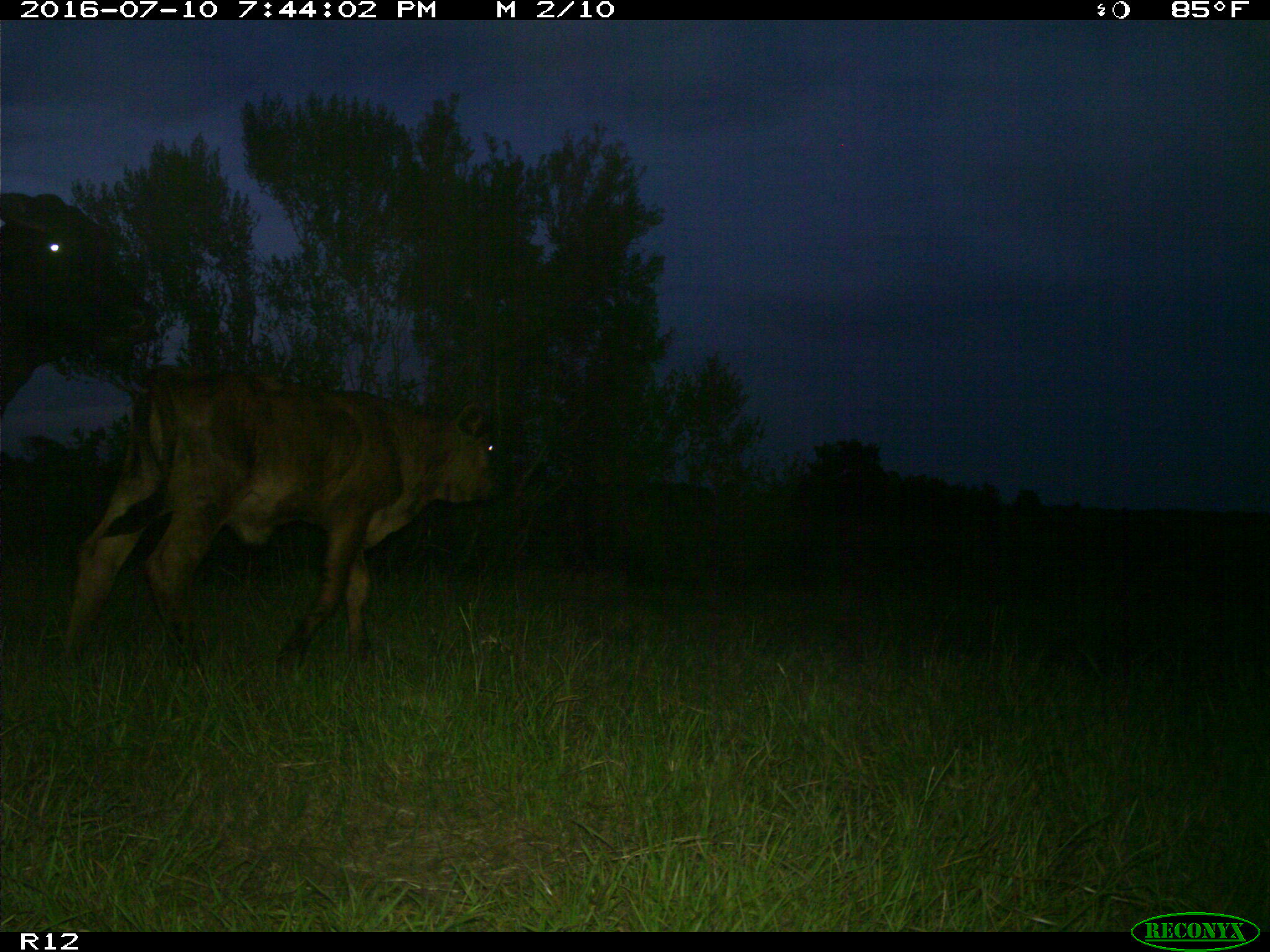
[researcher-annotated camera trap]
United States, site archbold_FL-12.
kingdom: Animalia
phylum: Chordata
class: Mammalia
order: Artiodactyla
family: Bovidae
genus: Bos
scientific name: Bos taurus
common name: domestic cow